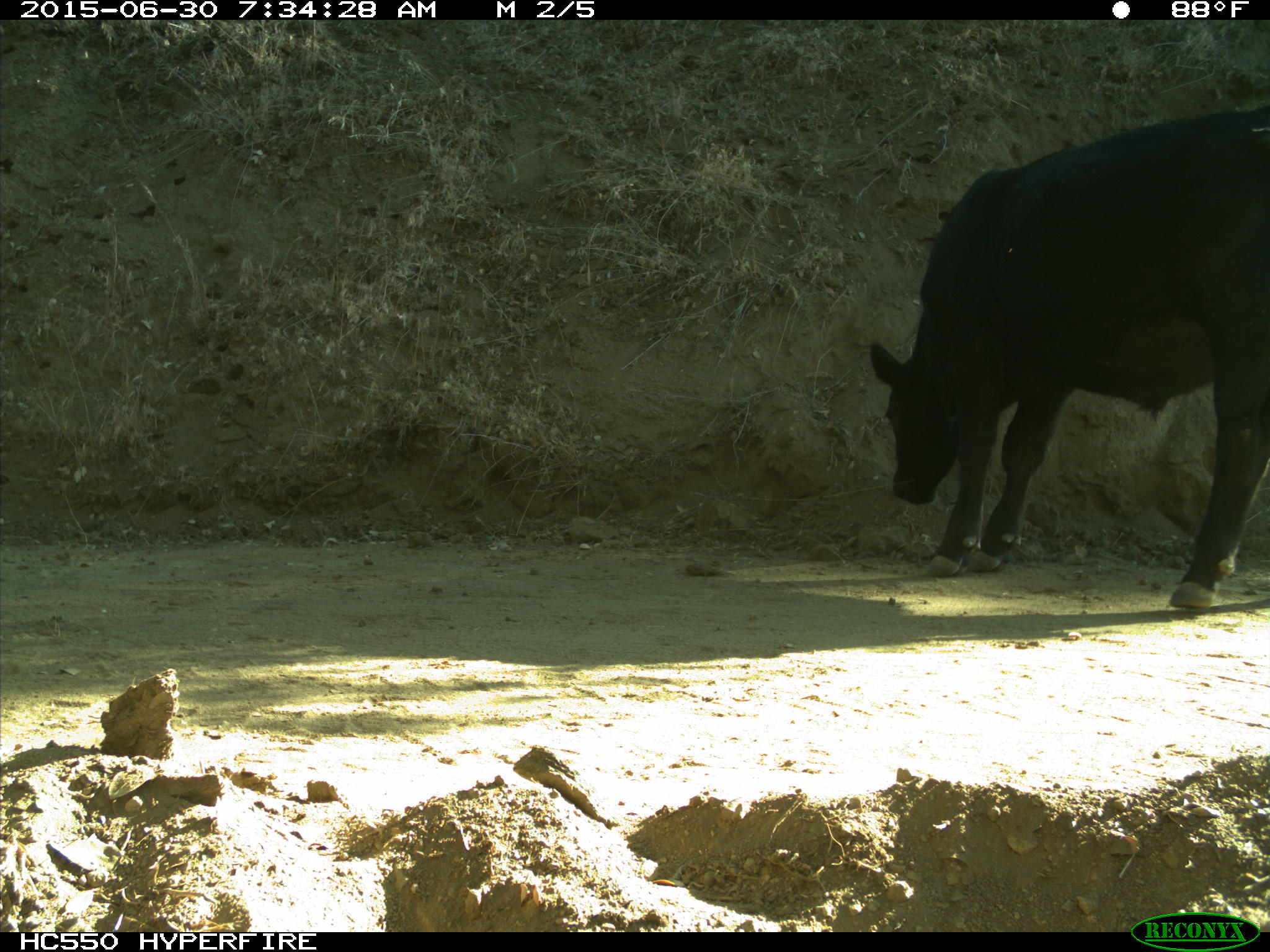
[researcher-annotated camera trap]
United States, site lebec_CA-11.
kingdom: Animalia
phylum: Chordata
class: Mammalia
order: Artiodactyla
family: Bovidae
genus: Bos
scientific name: Bos taurus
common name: domestic cow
Bos taurus (domestic cow).